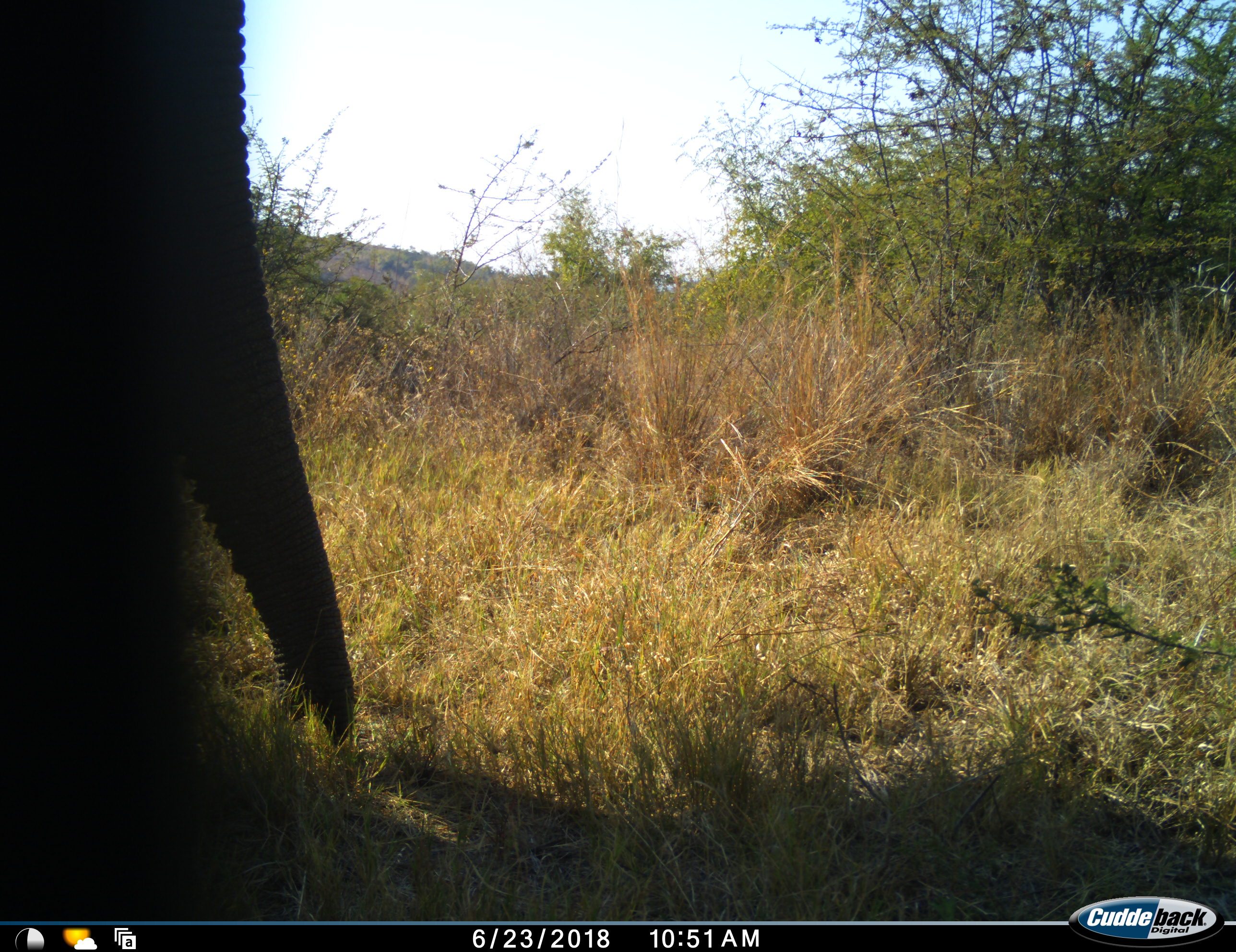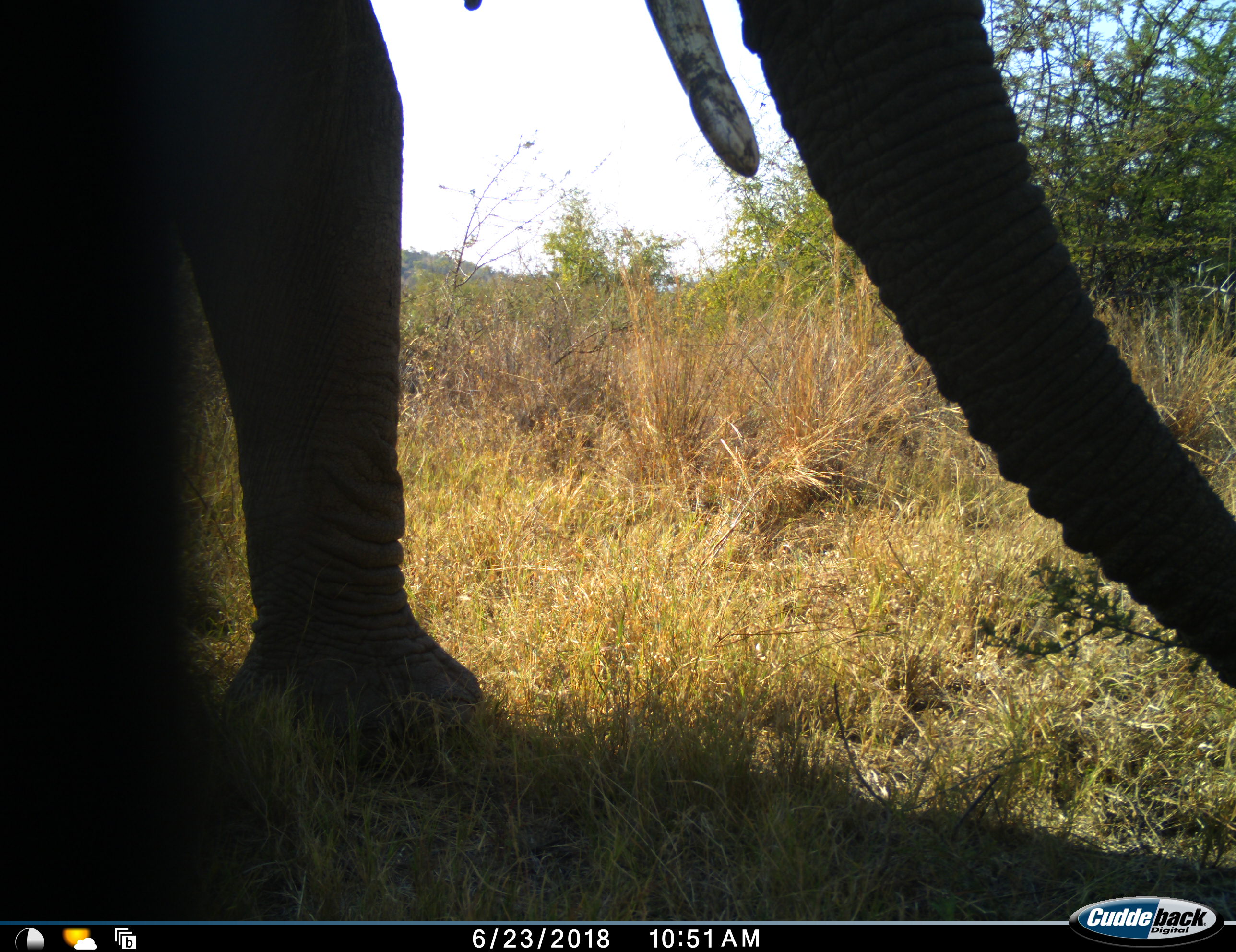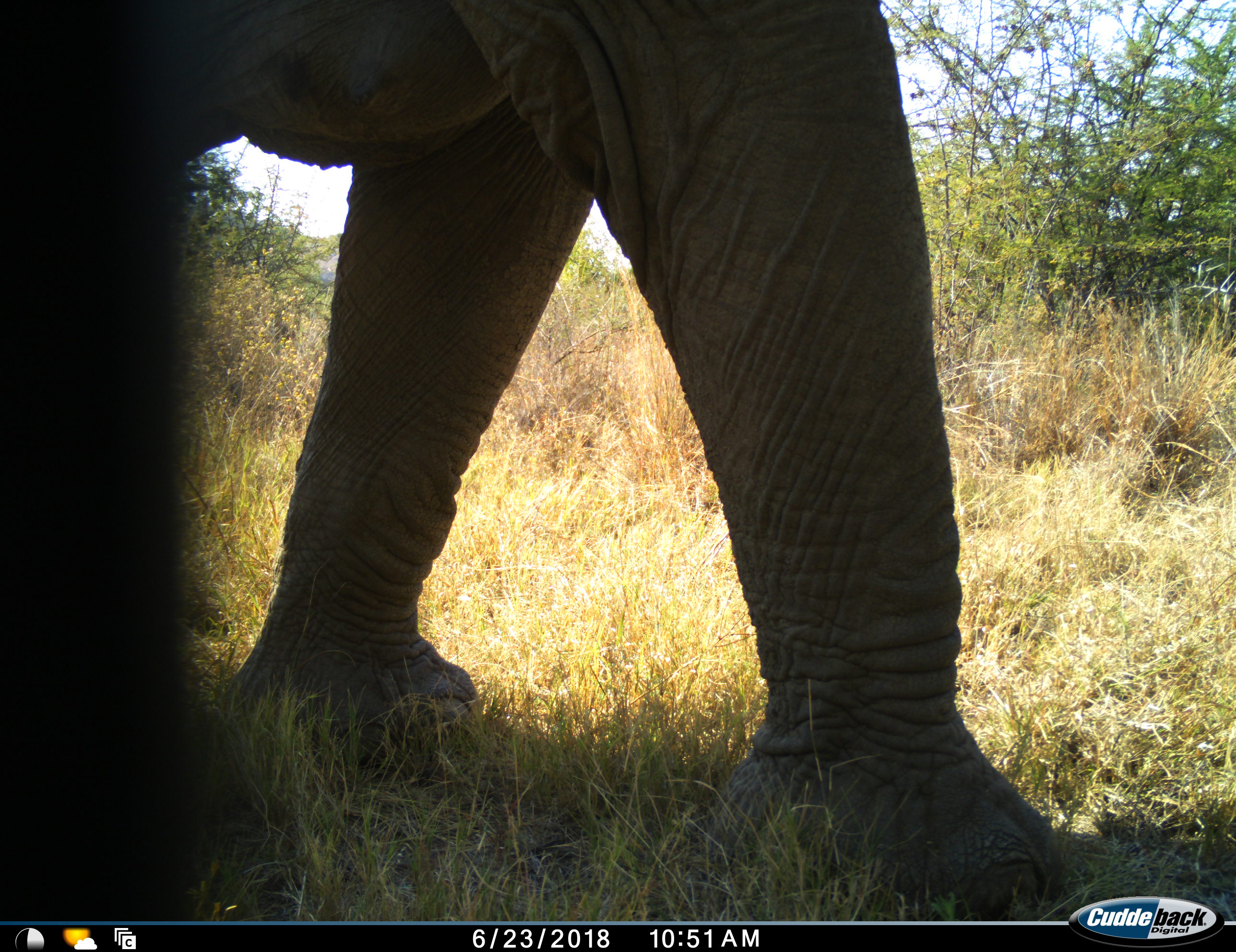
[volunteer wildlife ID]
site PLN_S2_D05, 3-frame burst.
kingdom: Animalia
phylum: Chordata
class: Mammalia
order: Proboscidea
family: Elephantidae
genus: Loxodonta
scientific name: Loxodonta africana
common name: african bush elephant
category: elephant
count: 1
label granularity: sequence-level